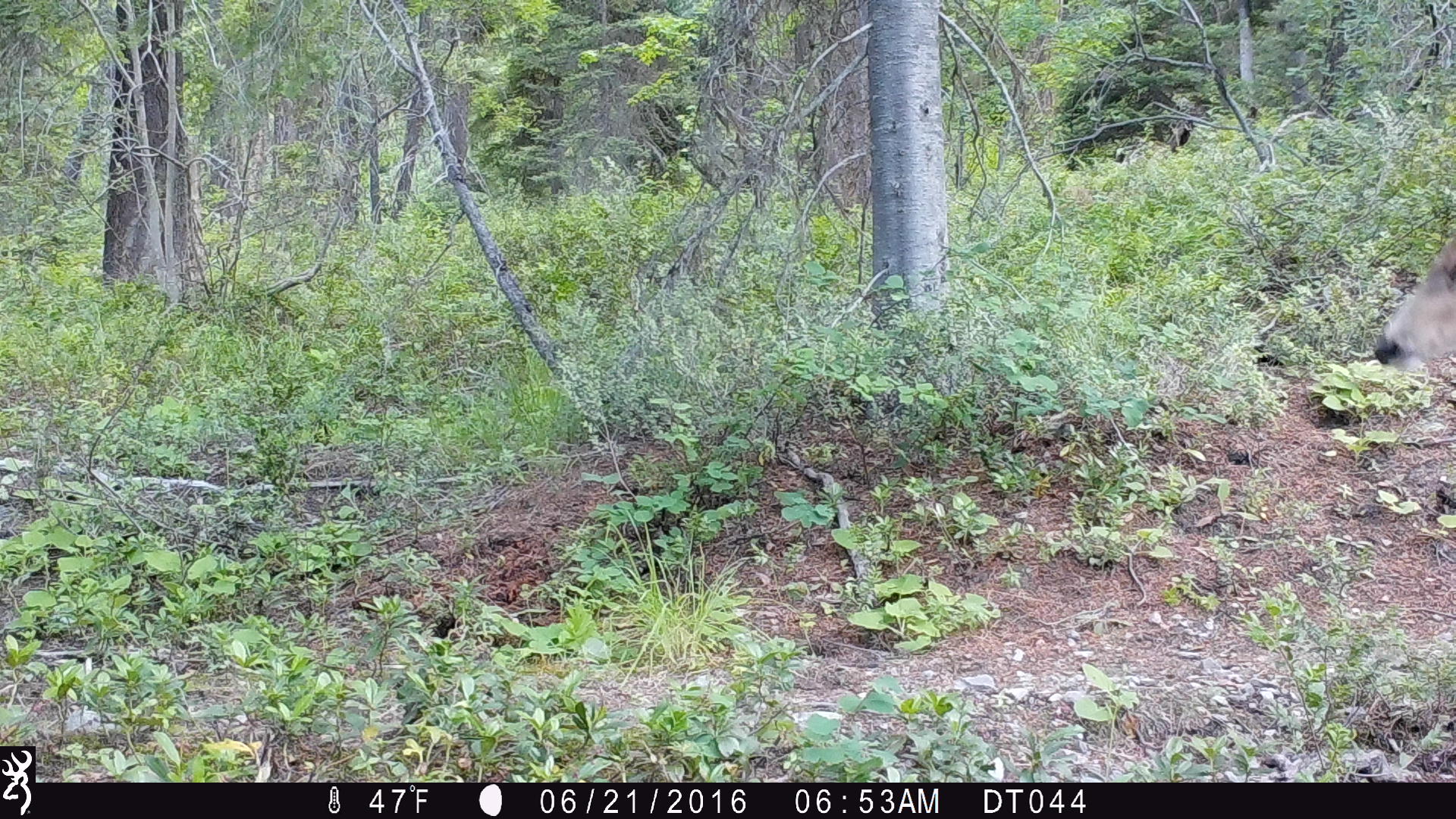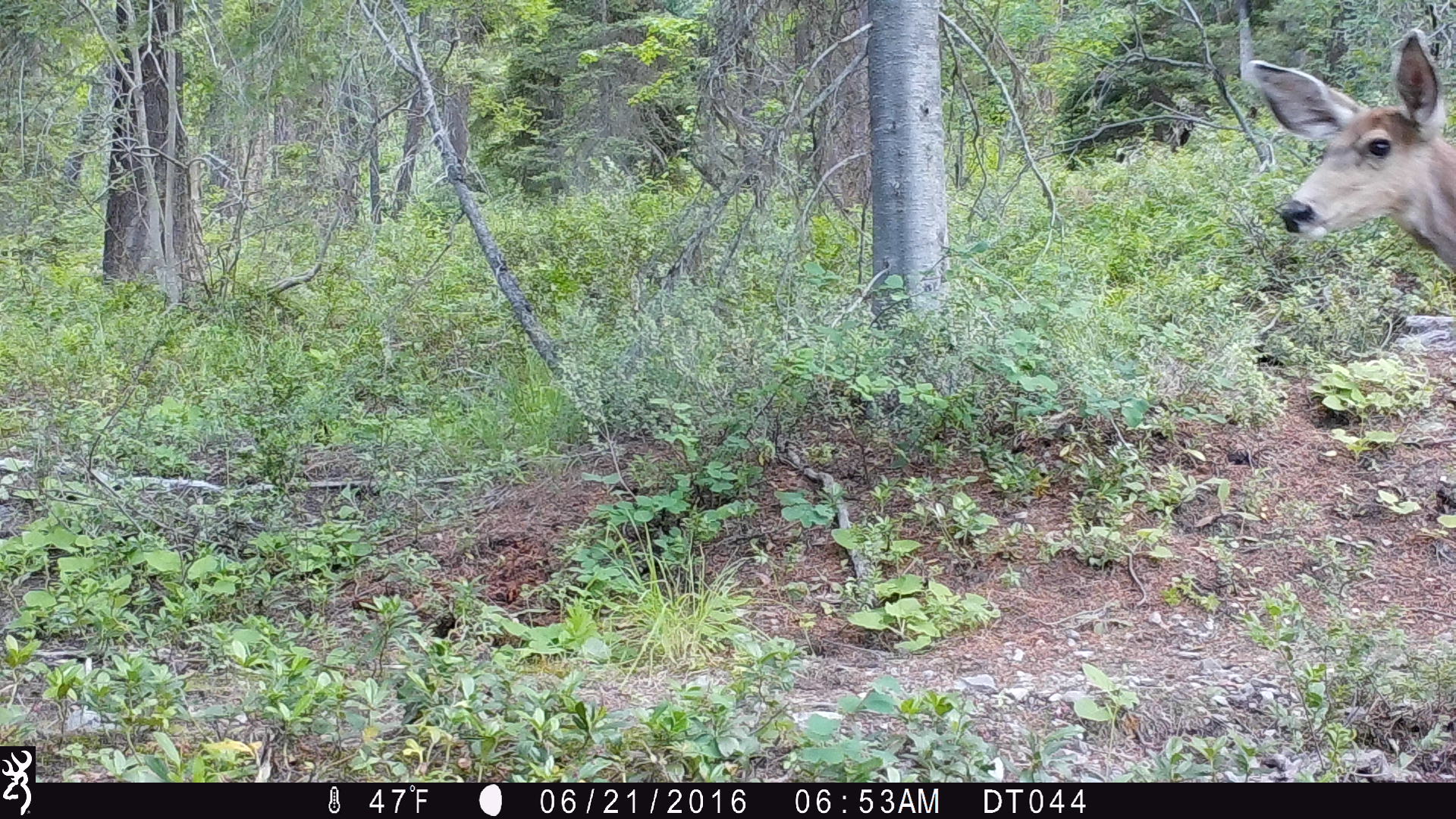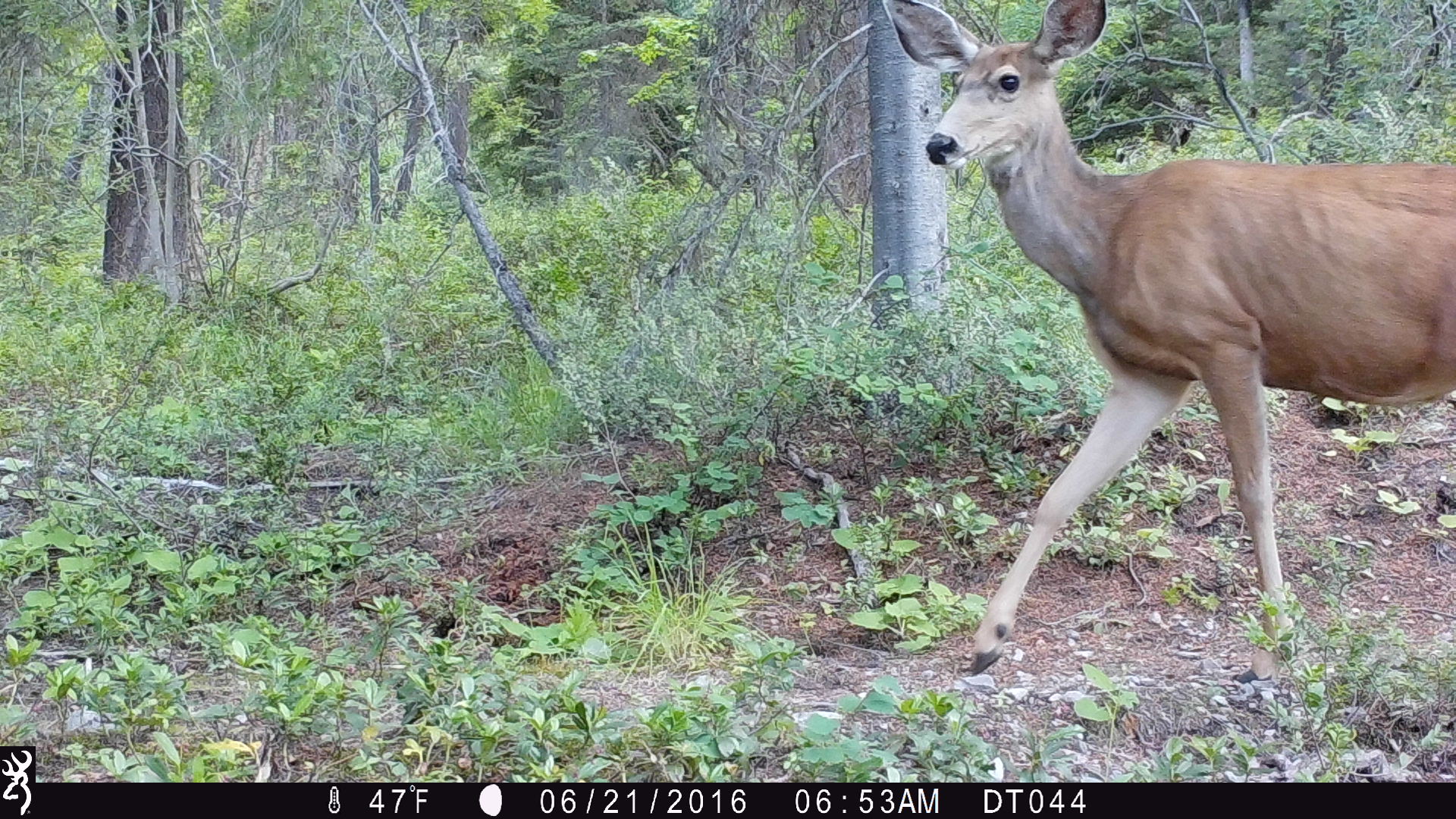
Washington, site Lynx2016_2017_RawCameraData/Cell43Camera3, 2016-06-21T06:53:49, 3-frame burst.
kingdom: Animalia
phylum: Chordata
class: Mammalia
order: Artiodactyla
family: Cervidae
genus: Odocoileus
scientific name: Odocoileus hemionus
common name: mule deer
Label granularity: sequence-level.